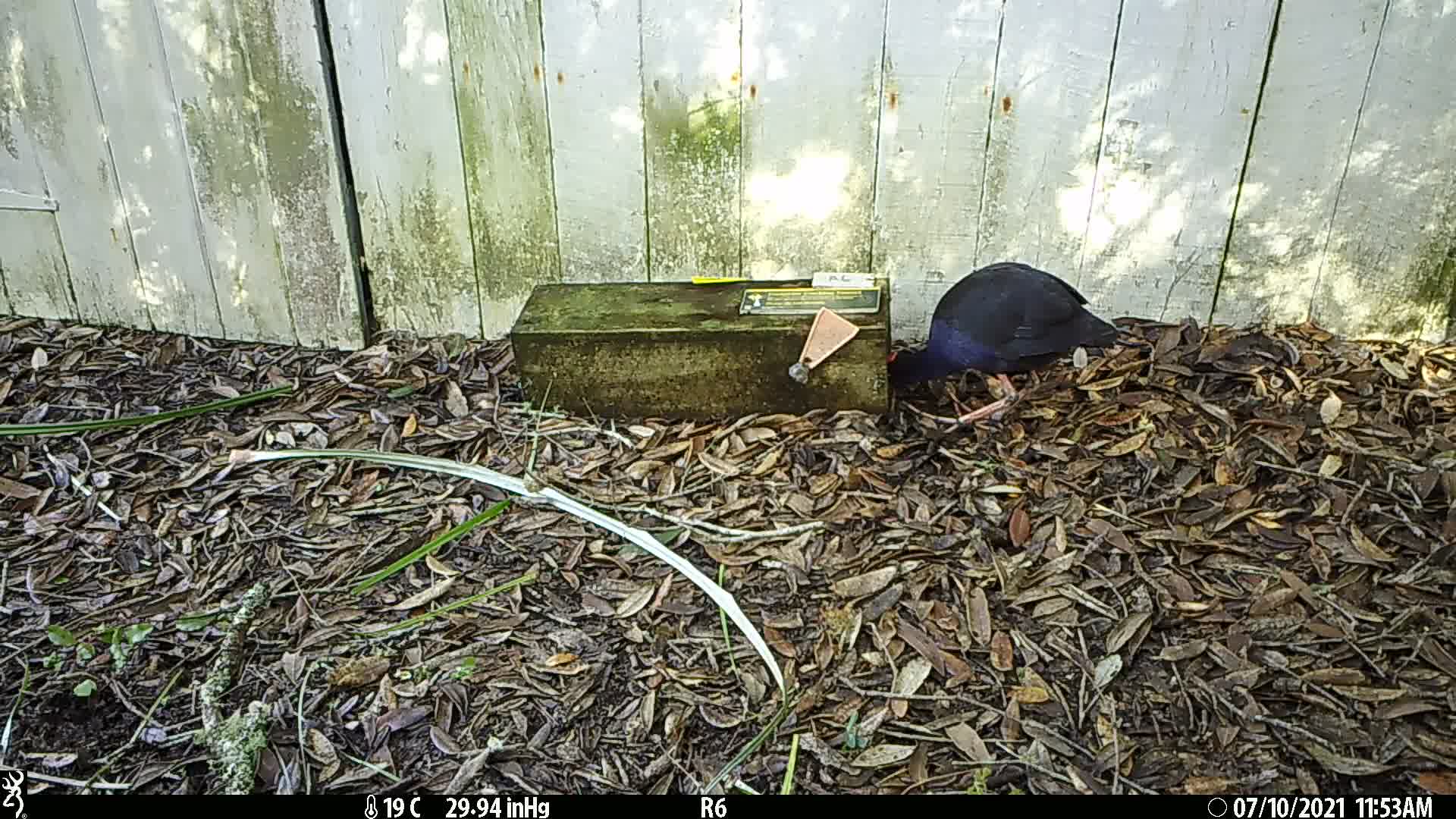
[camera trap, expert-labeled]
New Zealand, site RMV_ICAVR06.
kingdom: Animalia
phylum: Chordata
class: Aves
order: Gruiformes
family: Rallidae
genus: Porphyrio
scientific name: Porphyrio melanotus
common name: australasian swamphen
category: pukeko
Pukeko (australasian swamphen) (Porphyrio melanotus).